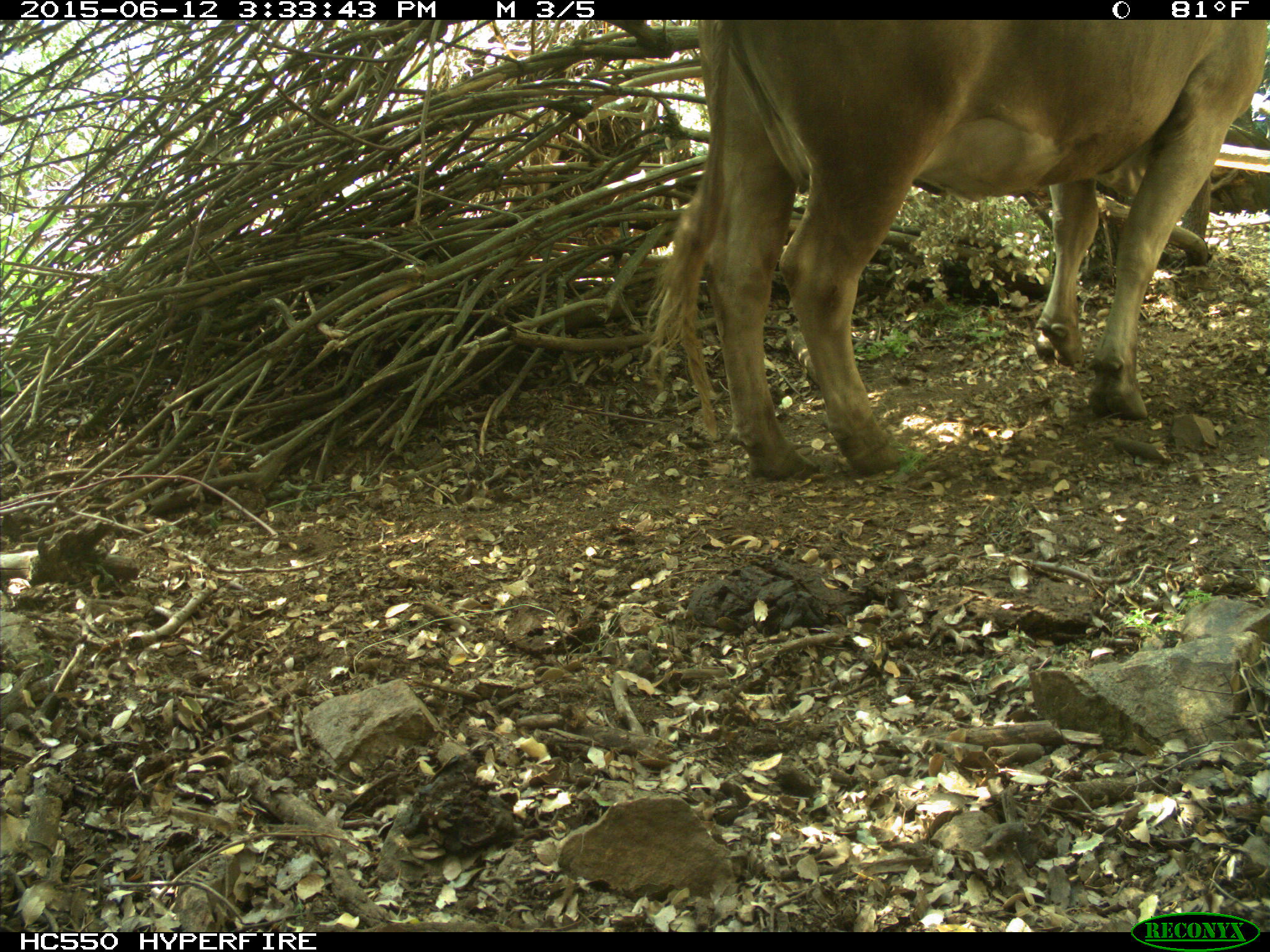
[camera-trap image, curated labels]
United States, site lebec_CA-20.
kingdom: Animalia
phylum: Chordata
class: Mammalia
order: Artiodactyla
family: Bovidae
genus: Bos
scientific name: Bos taurus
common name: domestic cow